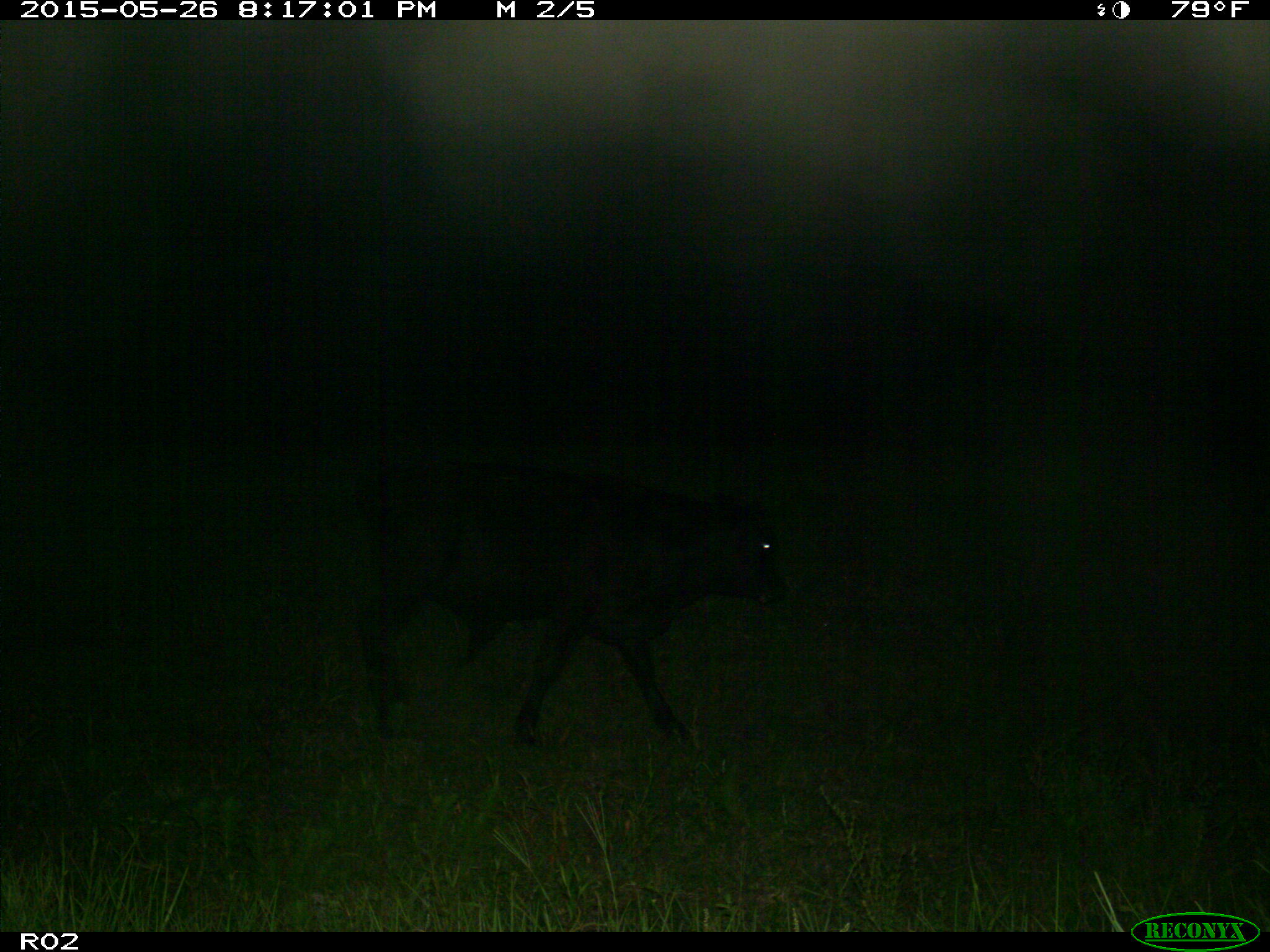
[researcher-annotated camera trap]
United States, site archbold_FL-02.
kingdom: Animalia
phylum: Chordata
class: Mammalia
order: Artiodactyla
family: Bovidae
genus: Bos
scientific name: Bos taurus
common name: domestic cow